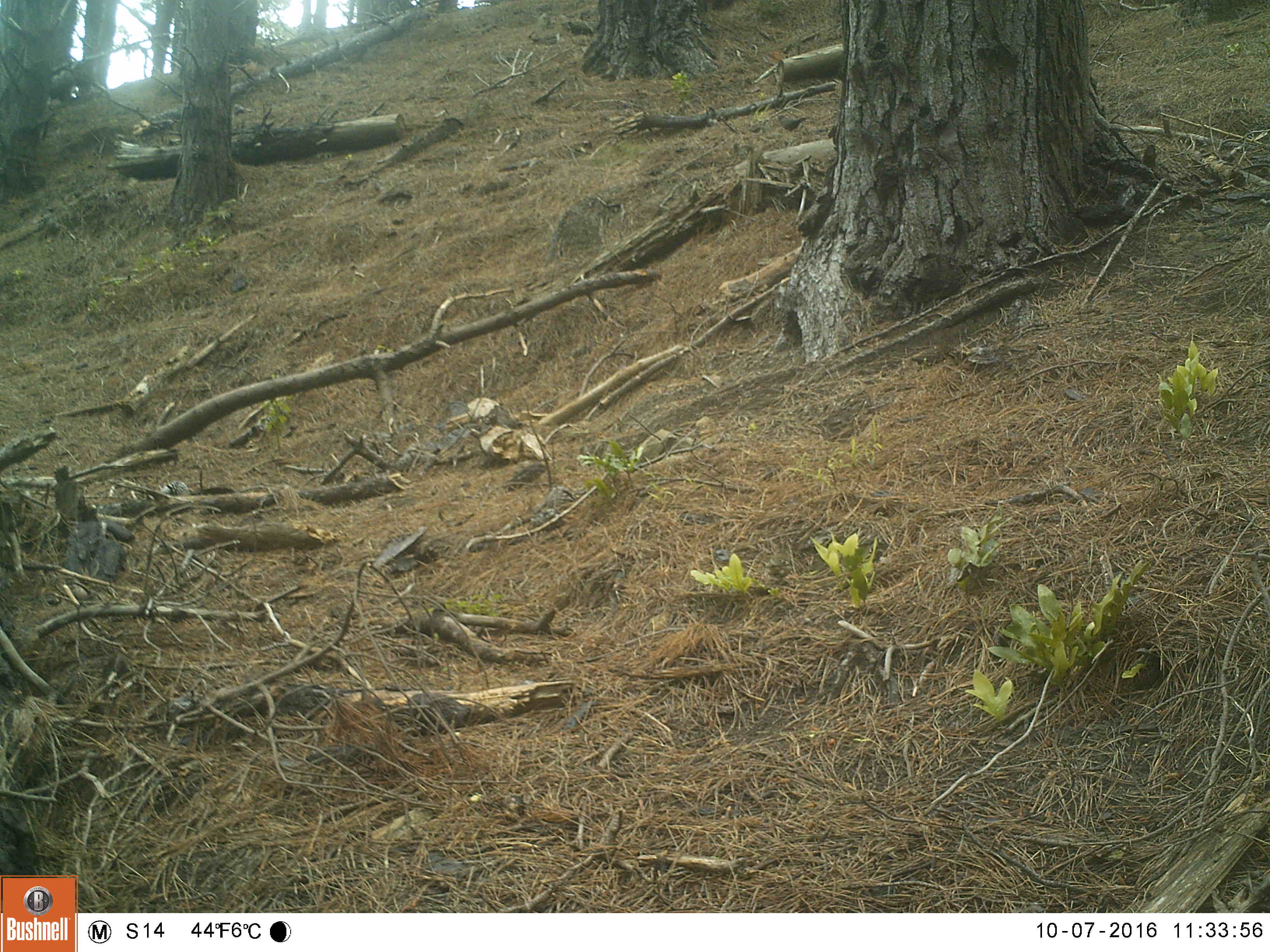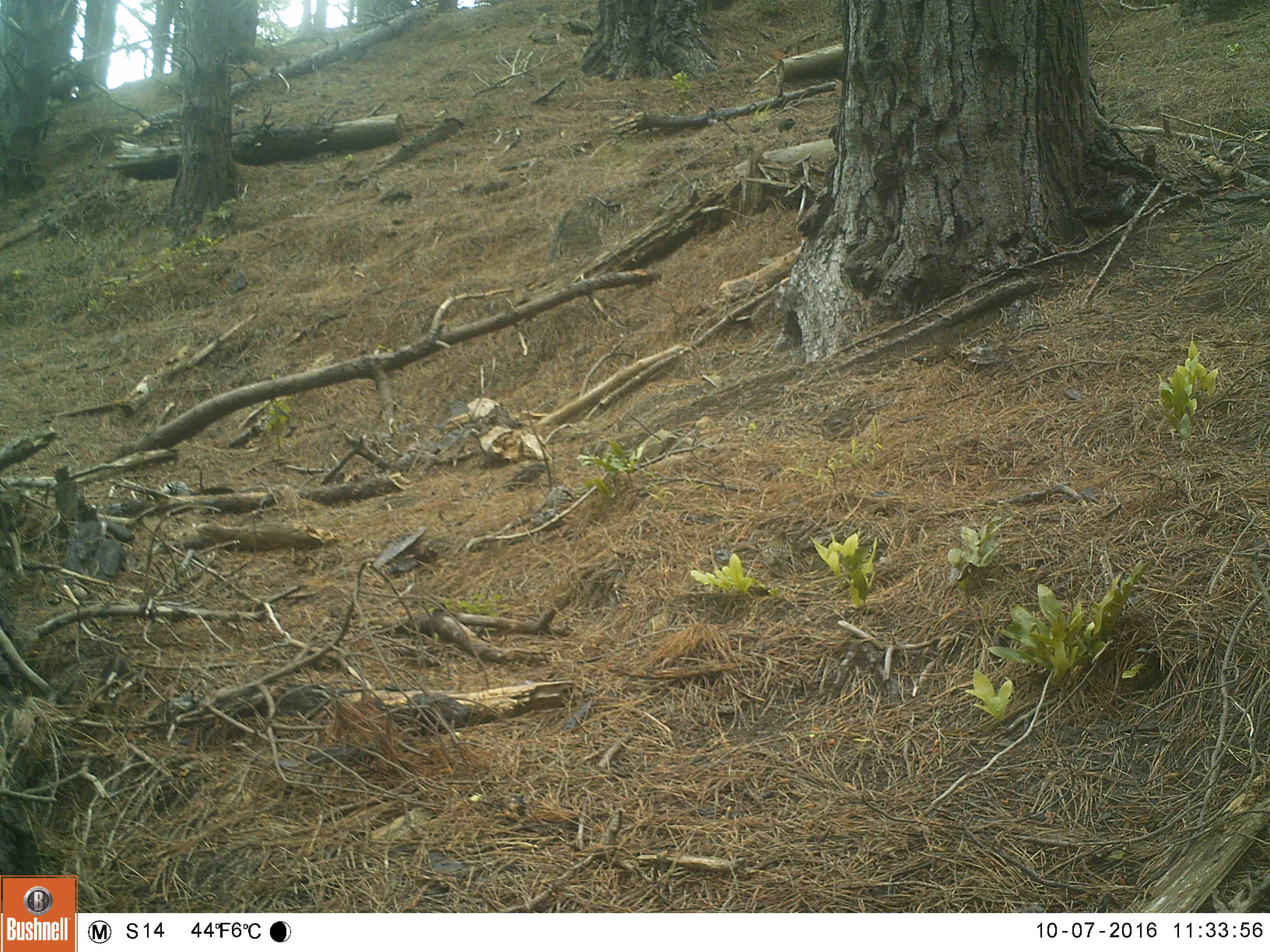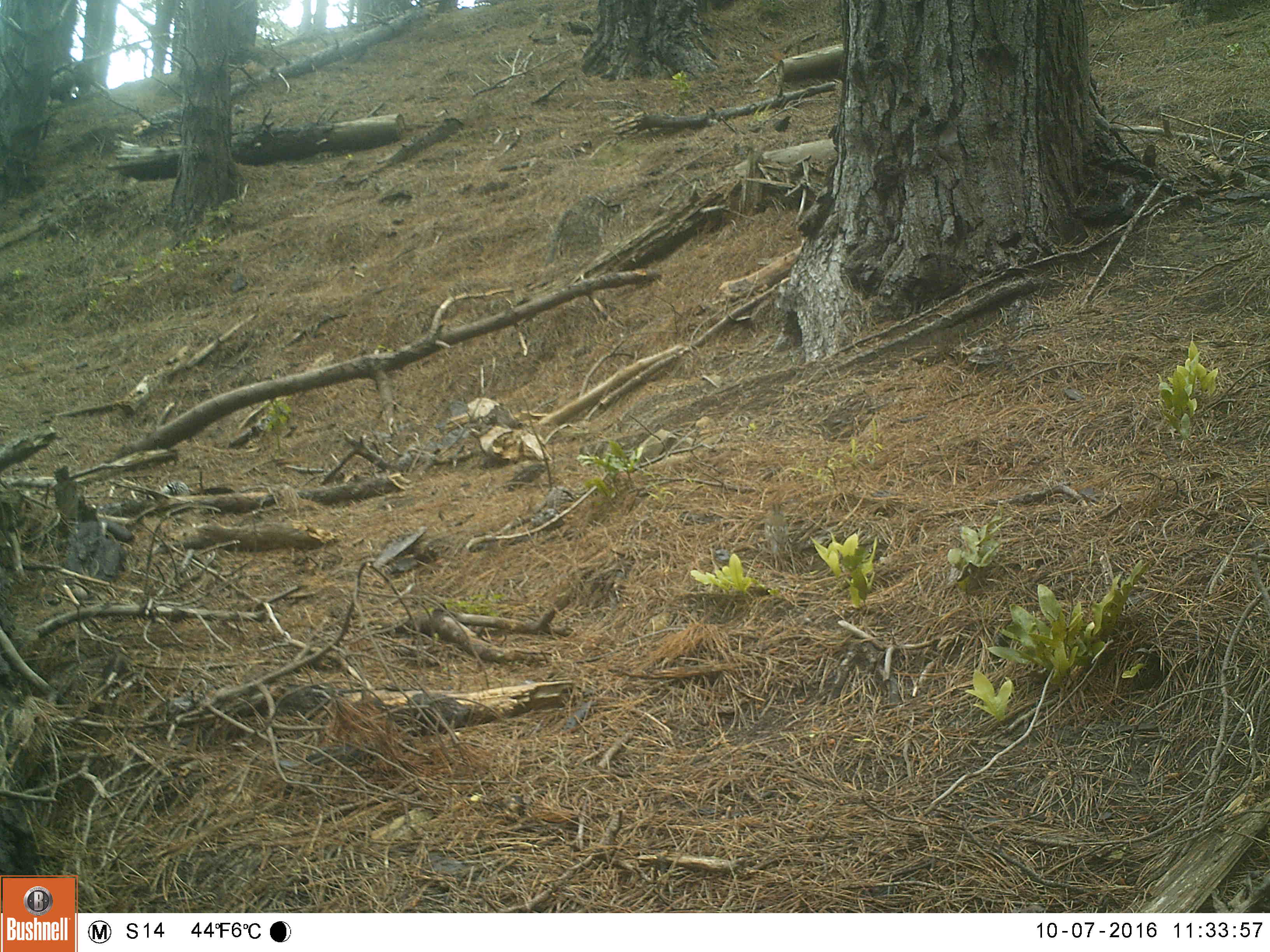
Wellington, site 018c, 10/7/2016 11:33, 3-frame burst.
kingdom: Animalia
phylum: Chordata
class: Aves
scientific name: Aves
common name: bird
Bird (Aves).